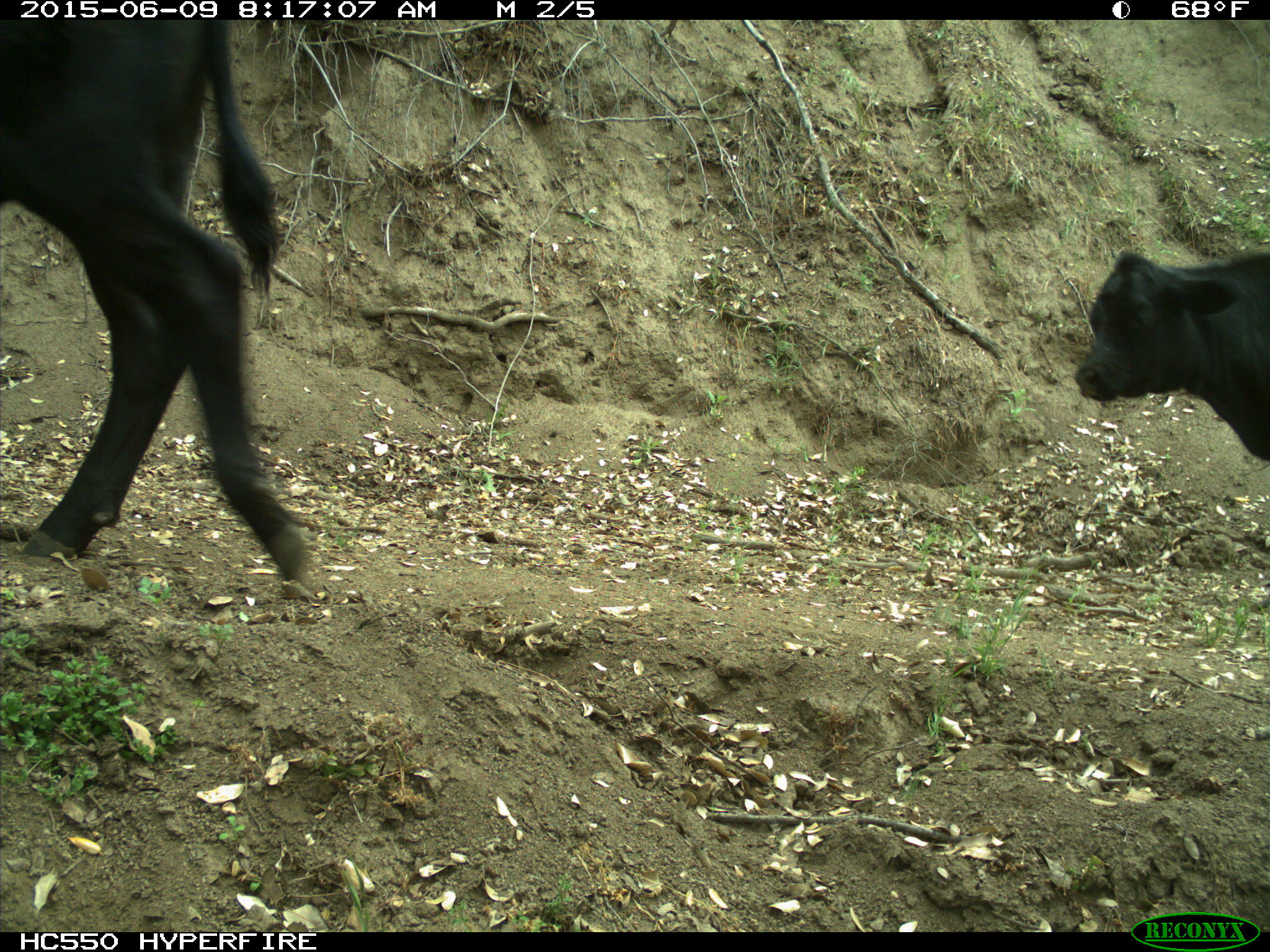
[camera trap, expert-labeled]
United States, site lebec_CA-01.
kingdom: Animalia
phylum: Chordata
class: Mammalia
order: Artiodactyla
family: Bovidae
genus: Bos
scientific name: Bos taurus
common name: domestic cow